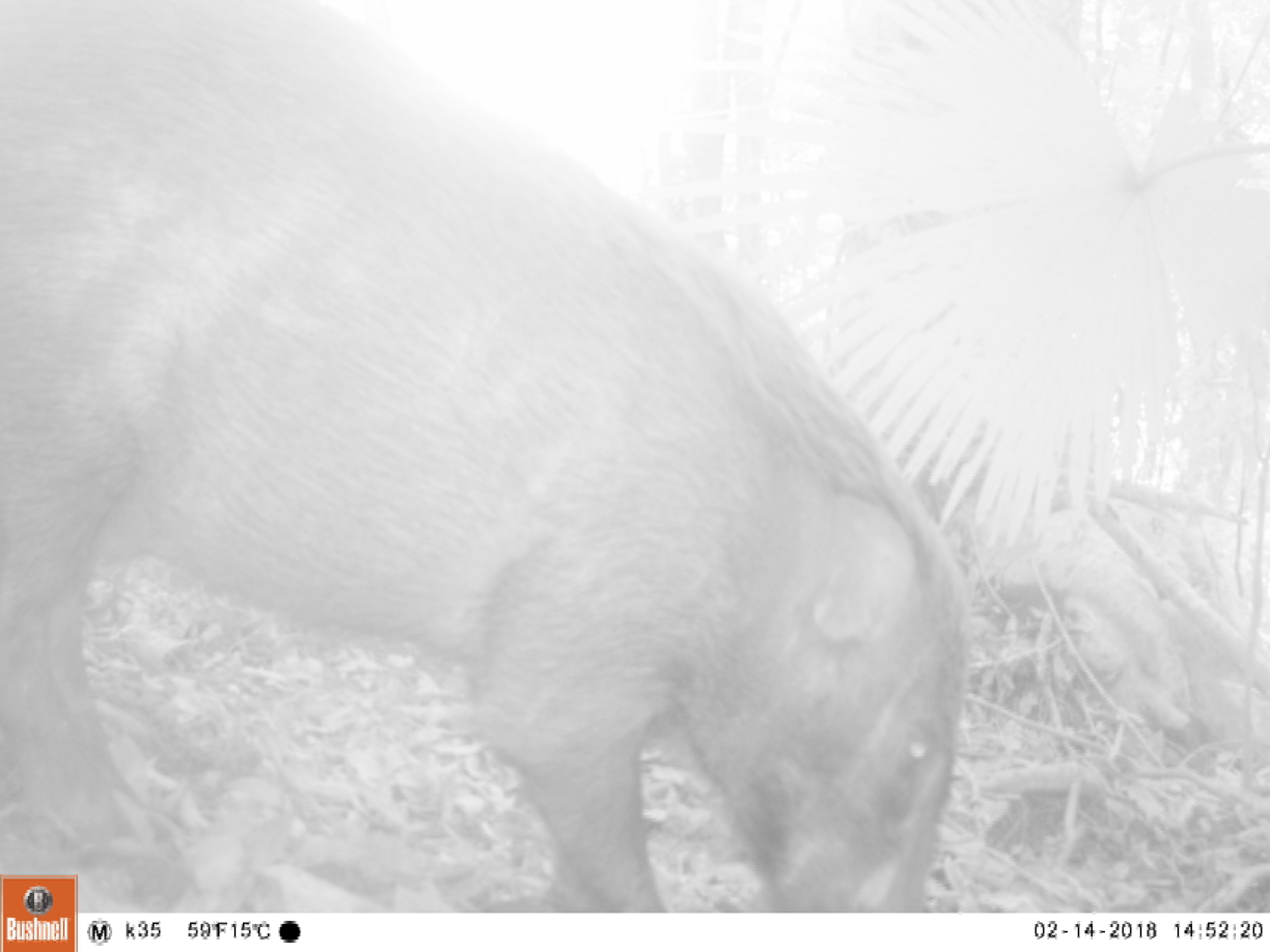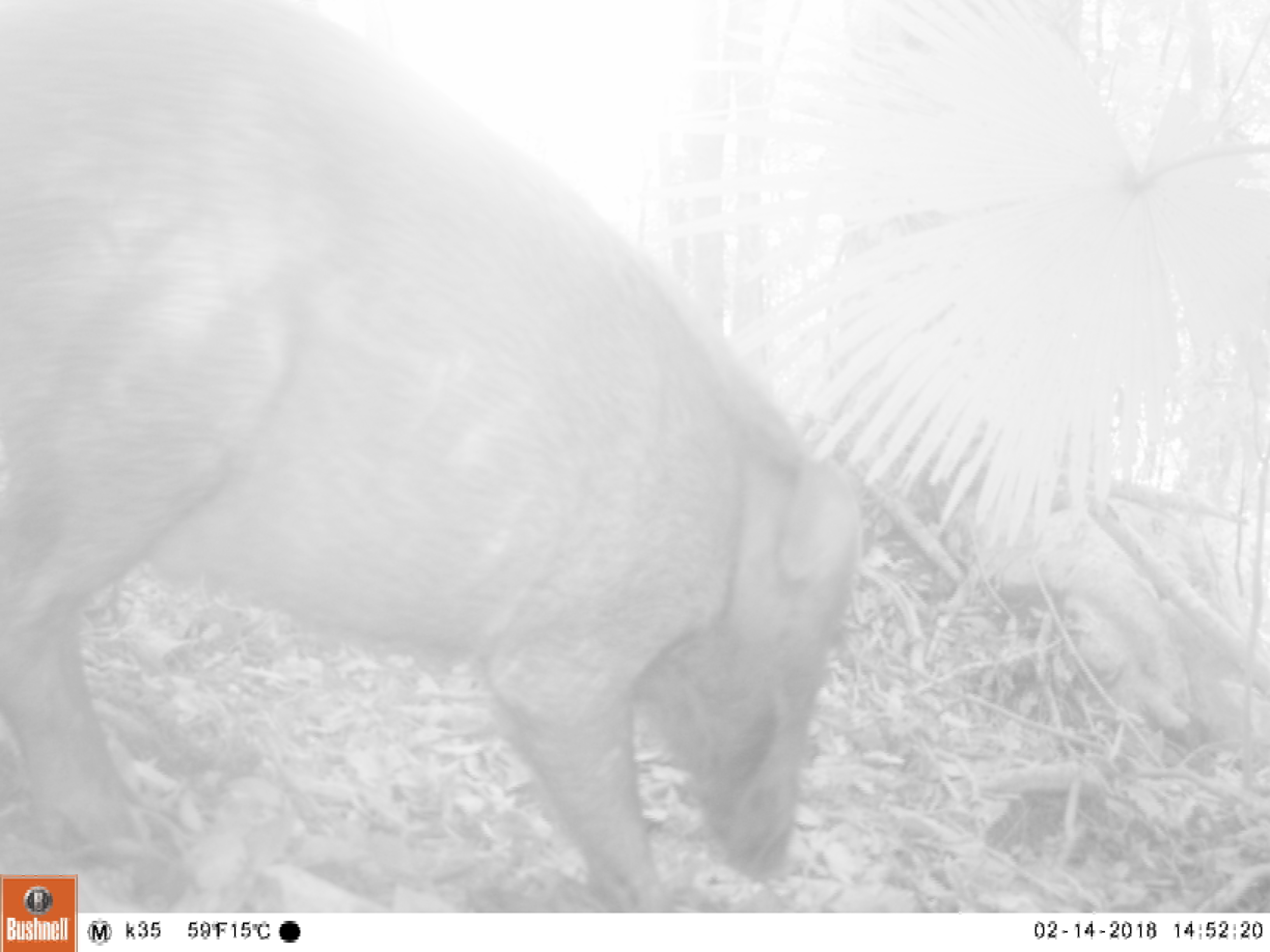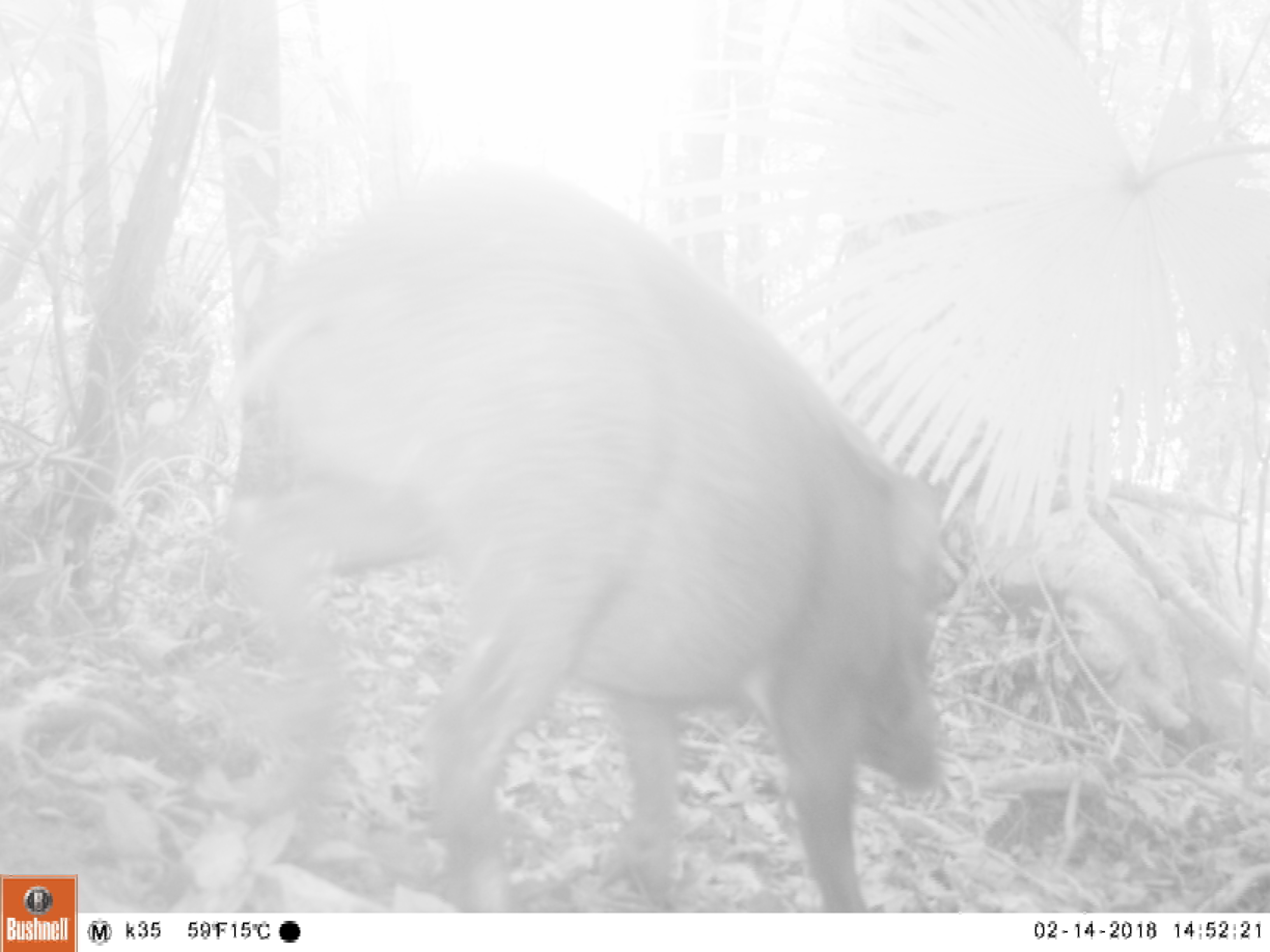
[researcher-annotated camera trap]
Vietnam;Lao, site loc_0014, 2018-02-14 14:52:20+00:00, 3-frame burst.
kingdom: Animalia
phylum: Chordata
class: Mammalia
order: Artiodactyla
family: Suidae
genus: Sus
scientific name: Sus scrofa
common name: eurasian wild pig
Eurasian wild pig (Sus scrofa). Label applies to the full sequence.